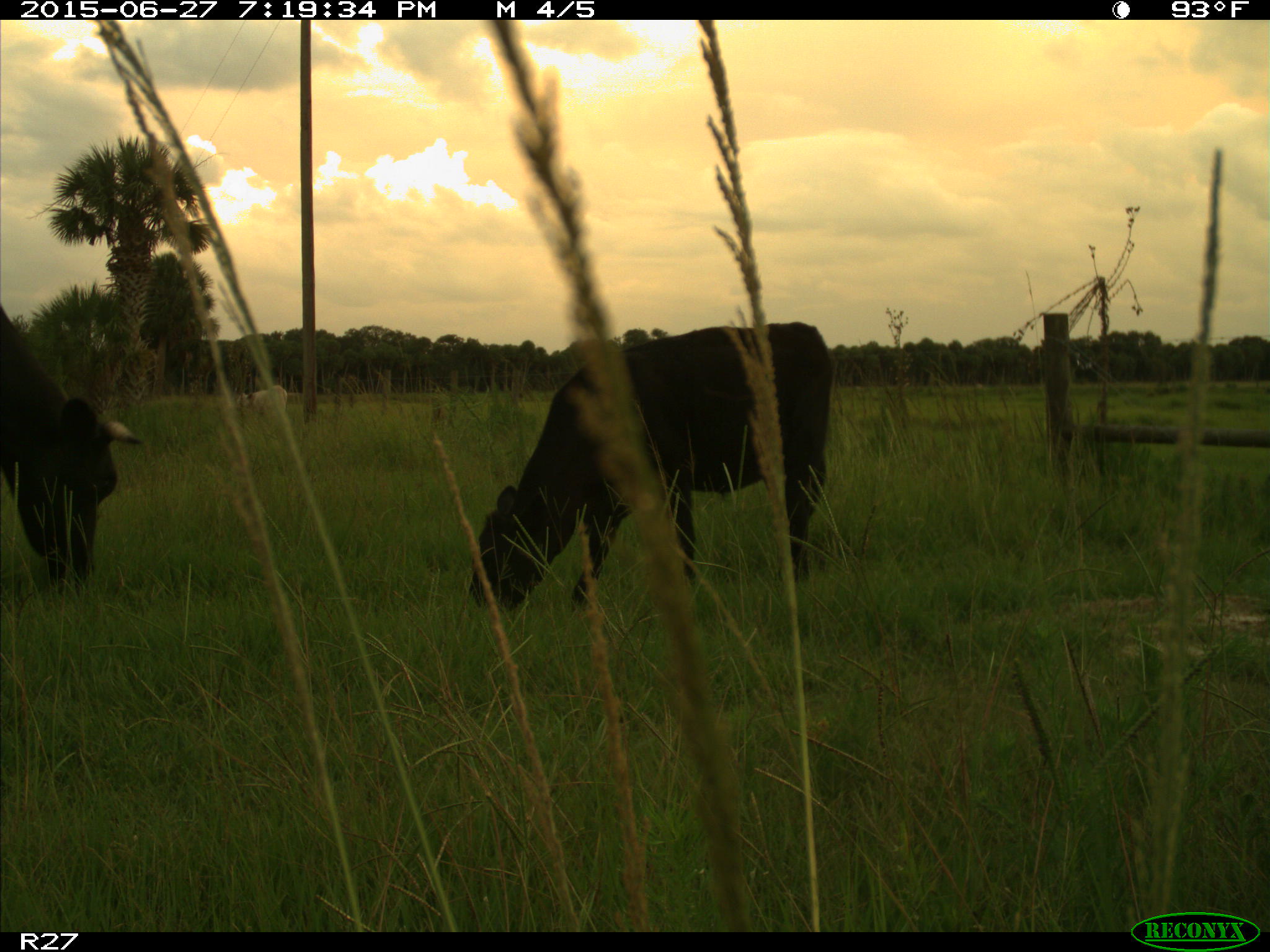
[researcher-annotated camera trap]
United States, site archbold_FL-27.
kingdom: Animalia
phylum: Chordata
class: Mammalia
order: Artiodactyla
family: Bovidae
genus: Bos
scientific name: Bos taurus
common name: domestic cow